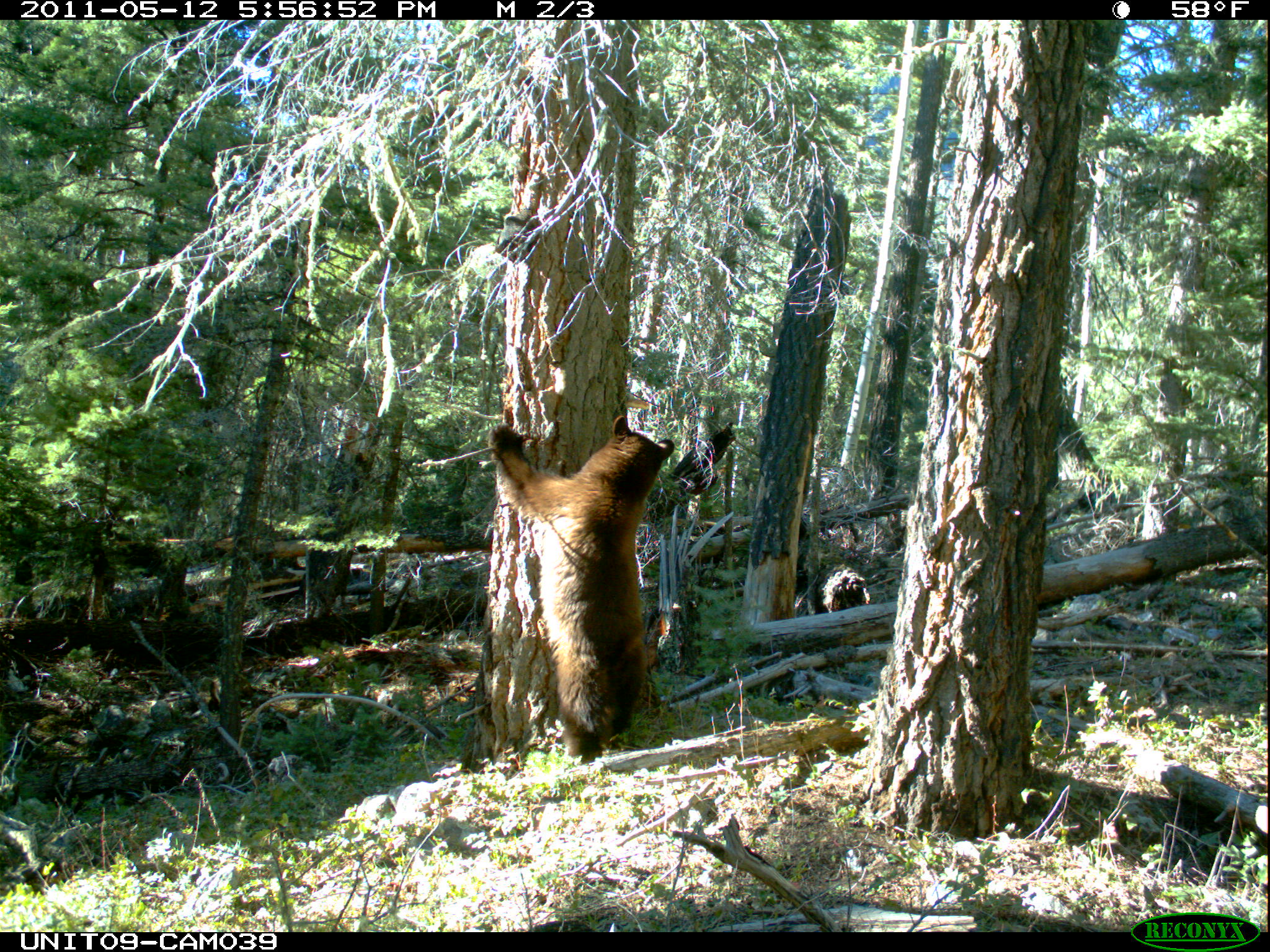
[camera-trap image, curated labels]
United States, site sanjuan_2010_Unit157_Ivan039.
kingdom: Animalia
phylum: Chordata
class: Mammalia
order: Carnivora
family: Ursidae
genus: Ursus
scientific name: Ursus americanus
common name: american black bear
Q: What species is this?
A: Ursus americanus (american black bear).